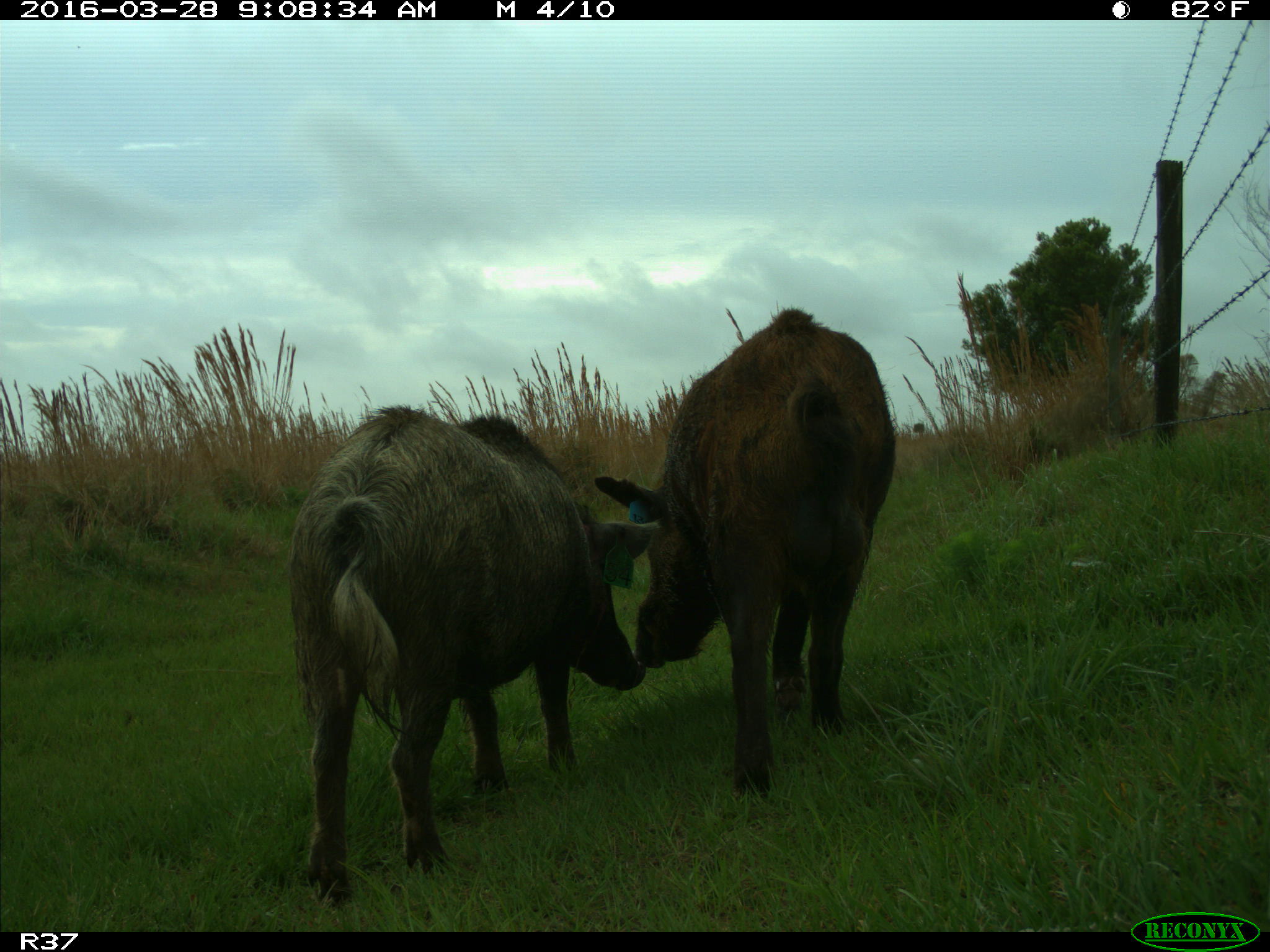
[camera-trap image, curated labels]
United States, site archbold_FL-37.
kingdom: Animalia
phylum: Chordata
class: Mammalia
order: Artiodactyla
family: Suidae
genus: Sus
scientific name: Sus scrofa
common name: wild boar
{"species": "Sus scrofa (wild boar)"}